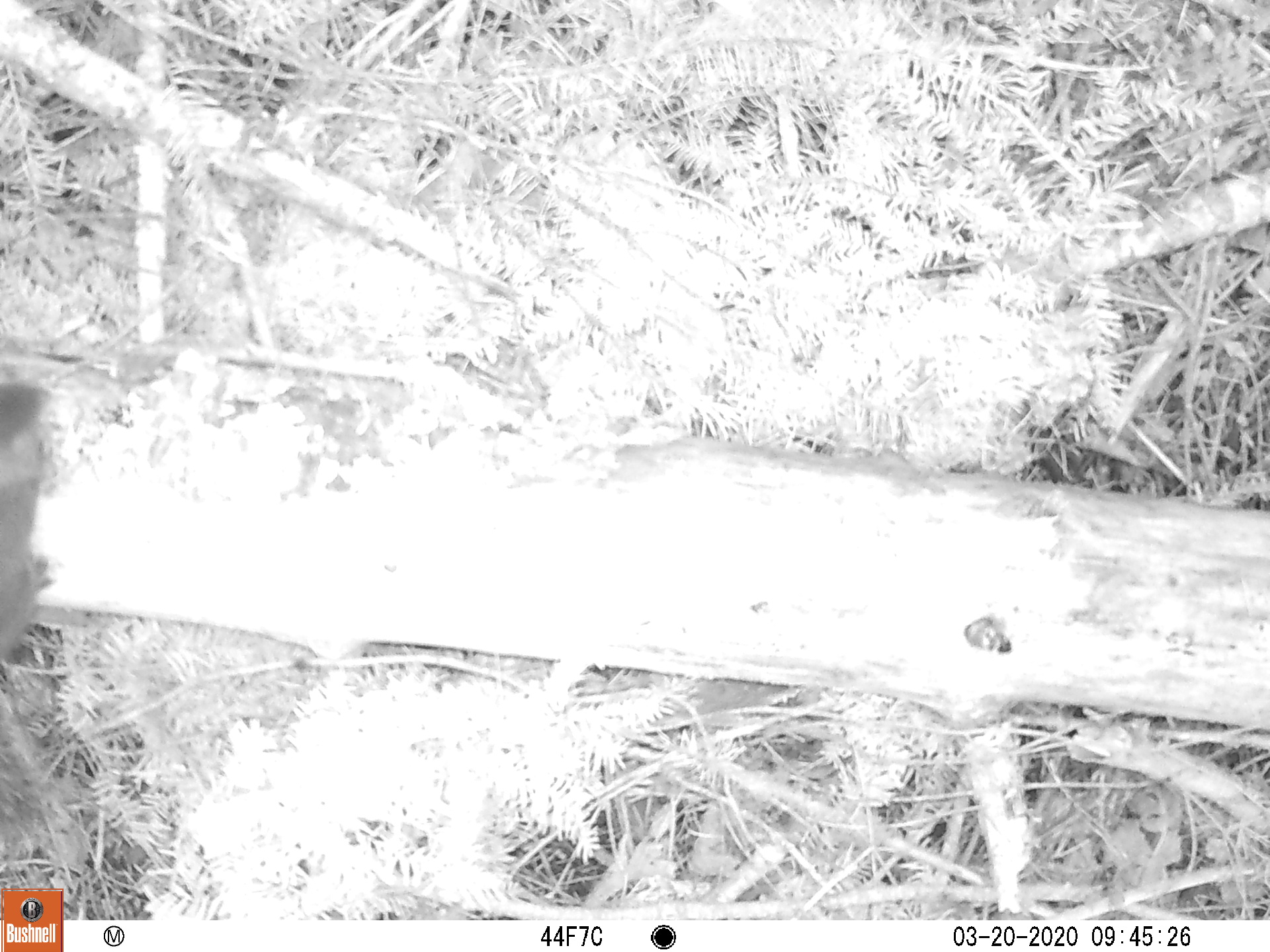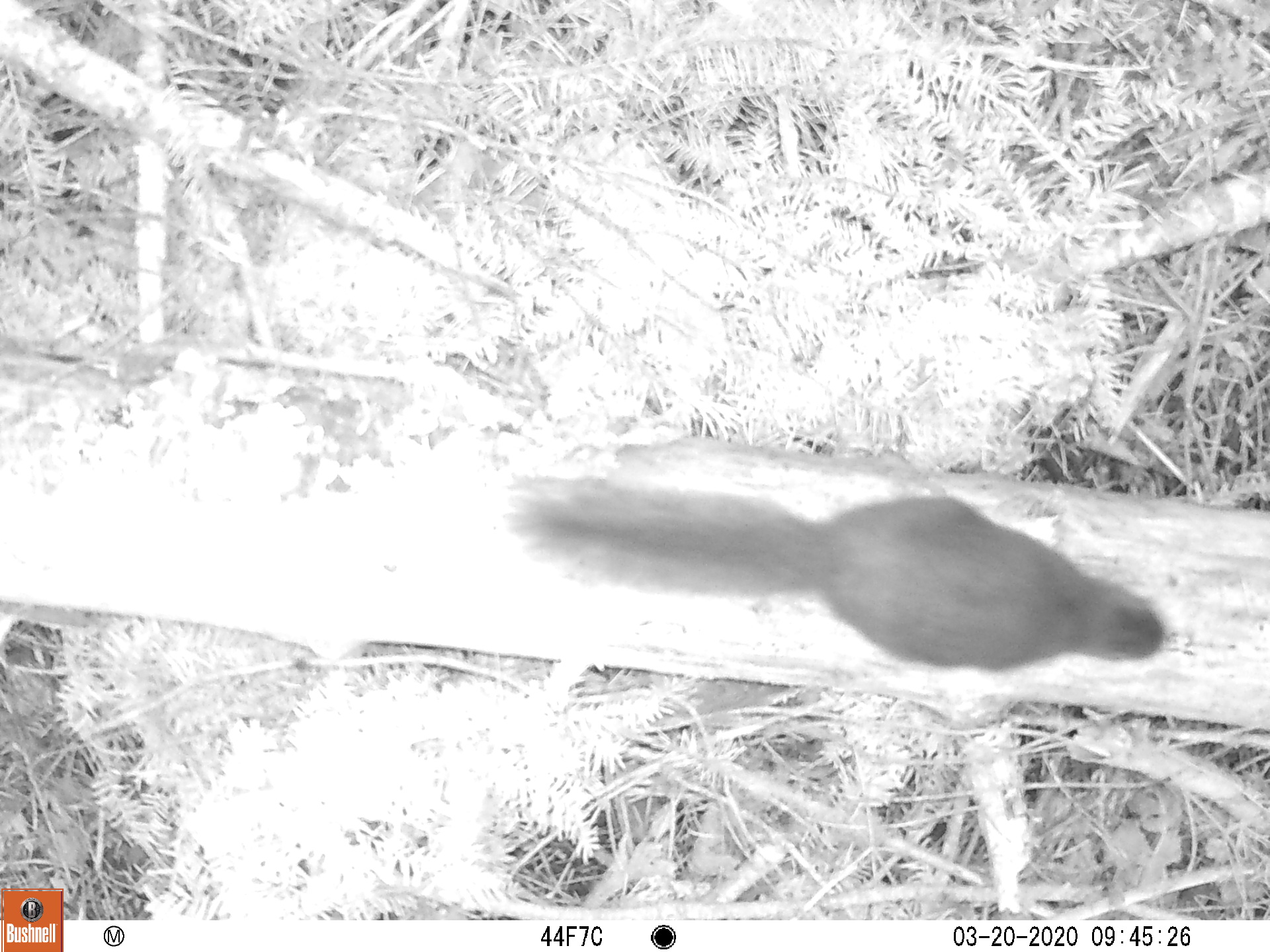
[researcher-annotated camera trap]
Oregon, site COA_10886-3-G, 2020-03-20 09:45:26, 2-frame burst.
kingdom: Animalia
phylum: Chordata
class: Mammalia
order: Rodentia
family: Sciuridae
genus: Tamiasciurus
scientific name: Tamiasciurus douglasii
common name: douglas squirrel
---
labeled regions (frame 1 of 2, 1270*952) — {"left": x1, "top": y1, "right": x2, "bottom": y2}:
douglas squirrel: {"left": 0, "top": 379, "right": 59, "bottom": 843}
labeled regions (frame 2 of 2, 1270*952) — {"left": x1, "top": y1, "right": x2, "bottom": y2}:
douglas squirrel: {"left": 504, "top": 462, "right": 1168, "bottom": 680}